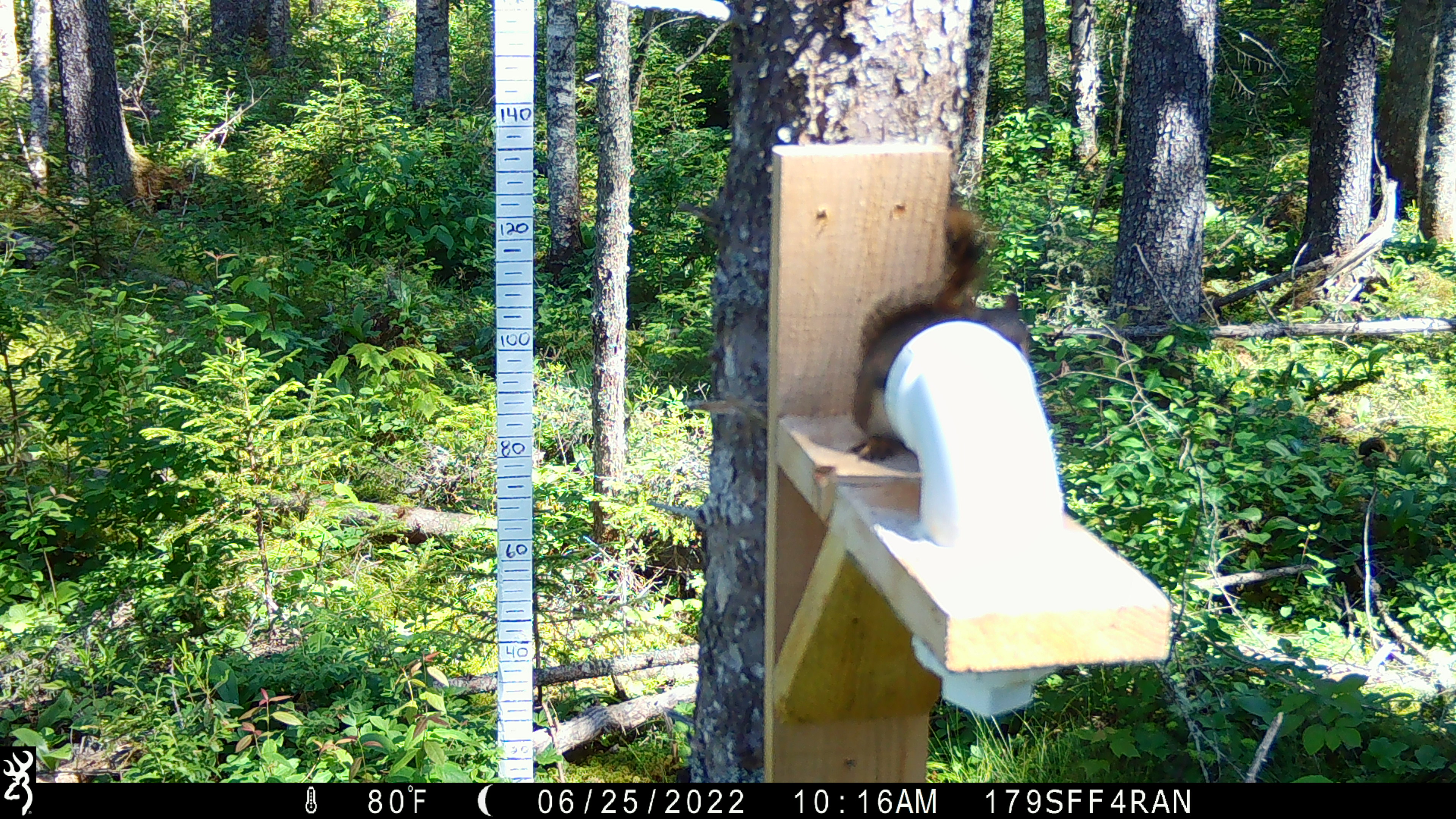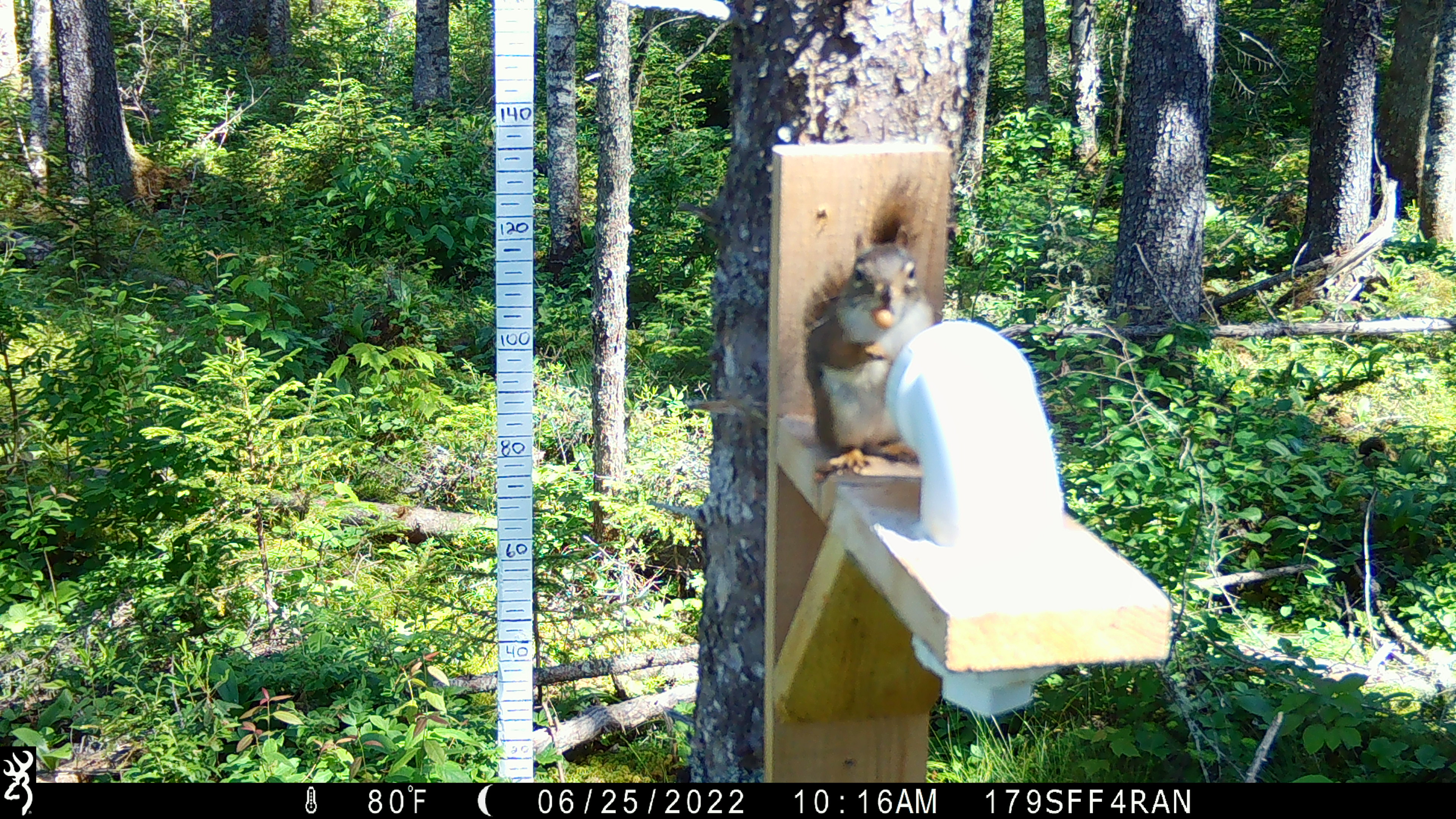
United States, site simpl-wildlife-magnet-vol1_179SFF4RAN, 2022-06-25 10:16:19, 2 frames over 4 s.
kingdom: Animalia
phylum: Chordata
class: Mammalia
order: Rodentia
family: Sciuridae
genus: Tamiasciurus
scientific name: Tamiasciurus hudsonicus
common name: red squirrel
Red squirrel (Tamiasciurus hudsonicus).